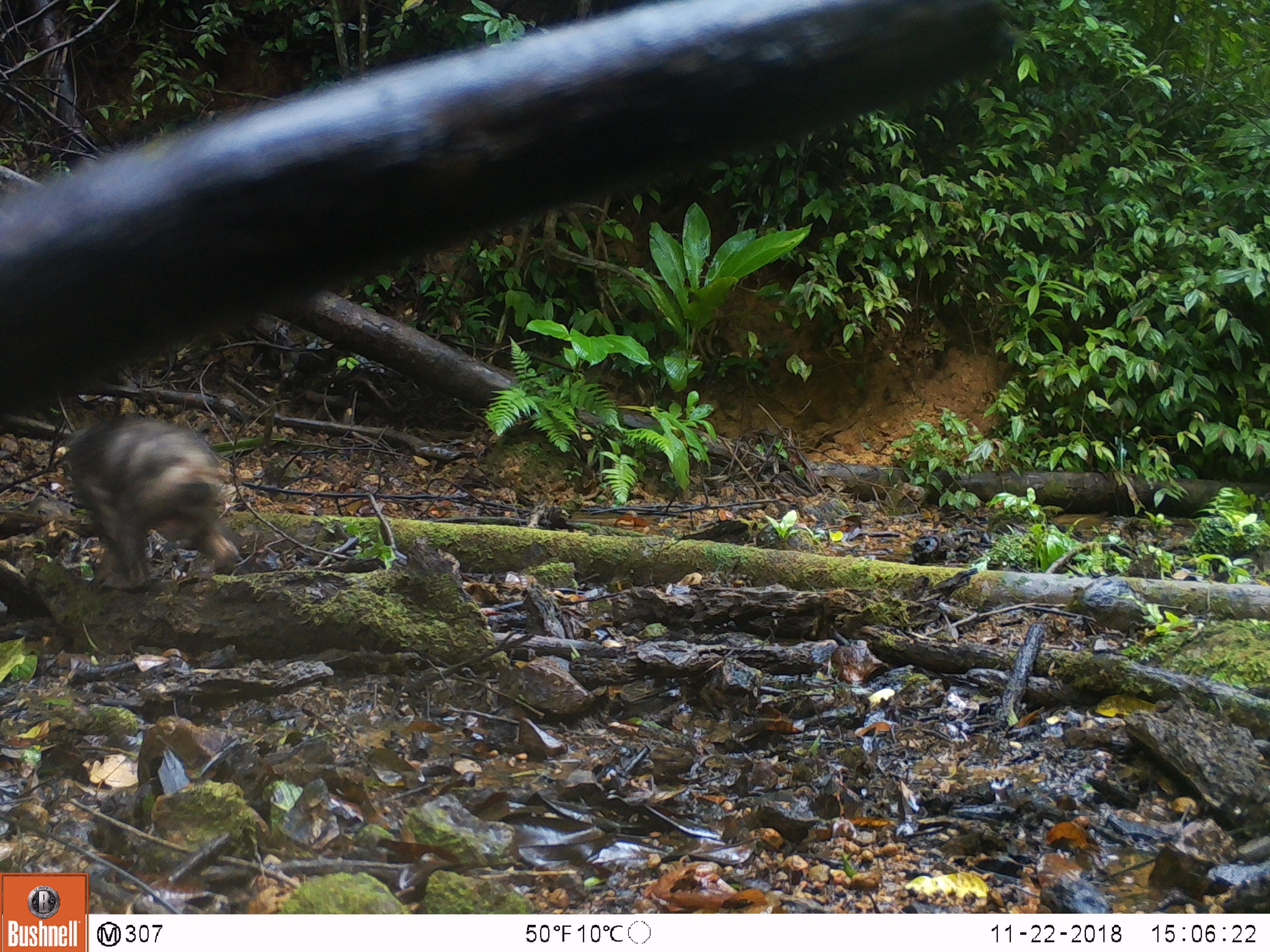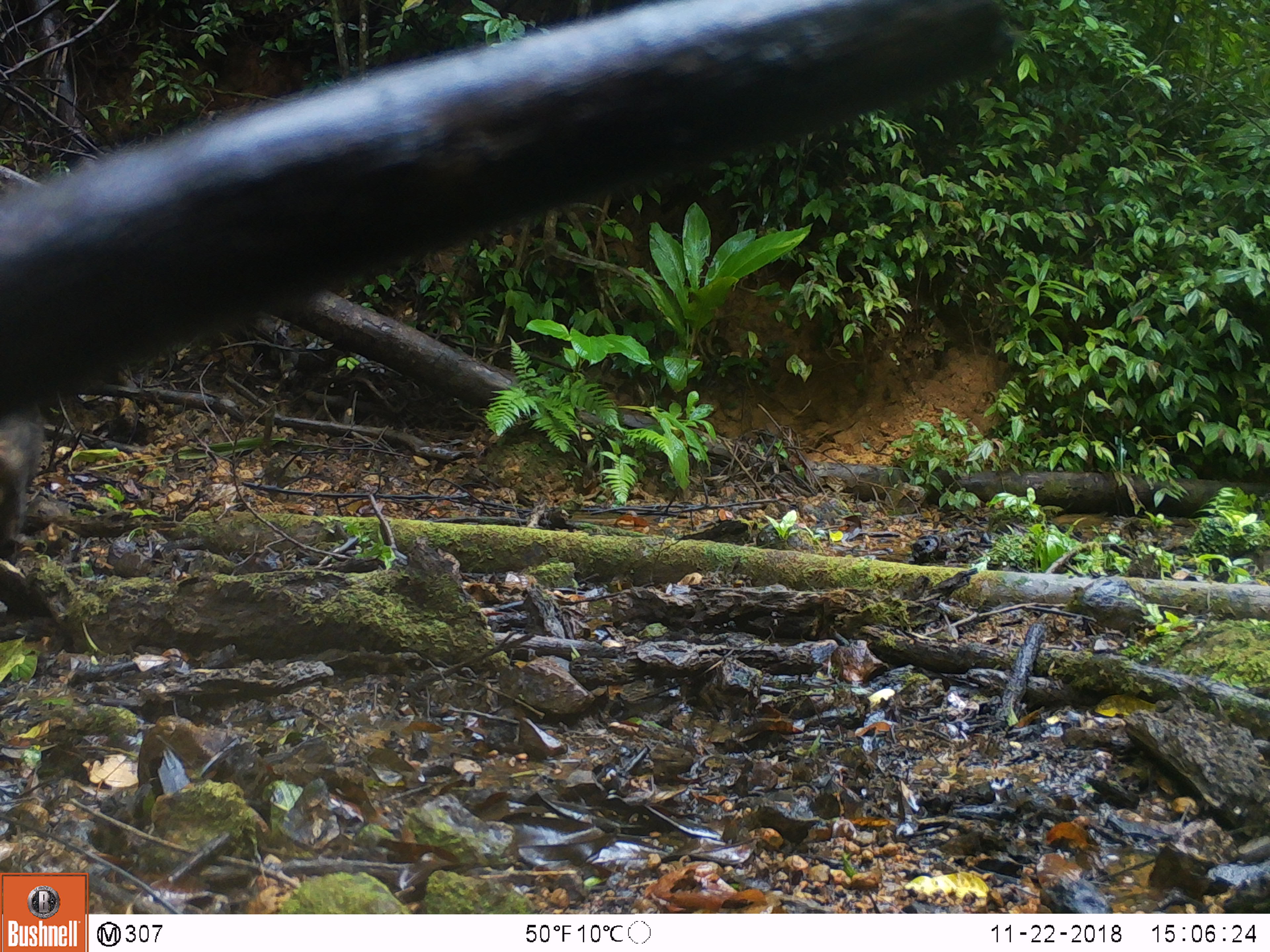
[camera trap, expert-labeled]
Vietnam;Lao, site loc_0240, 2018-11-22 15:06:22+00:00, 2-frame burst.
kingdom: Animalia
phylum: Chordata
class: Mammalia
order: Primates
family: Cercopithecidae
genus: Macaca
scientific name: Macaca arctoides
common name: stump-tailed macaque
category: stump tailed macaque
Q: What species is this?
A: Stump tailed macaque (stump-tailed macaque) (Macaca arctoides).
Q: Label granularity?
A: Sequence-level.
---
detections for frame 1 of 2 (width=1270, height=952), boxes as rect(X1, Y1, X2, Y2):
stump tailed macaque: rect(49, 407, 242, 590)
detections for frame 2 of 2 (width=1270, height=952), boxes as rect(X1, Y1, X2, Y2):
stump tailed macaque: rect(0, 416, 47, 544)